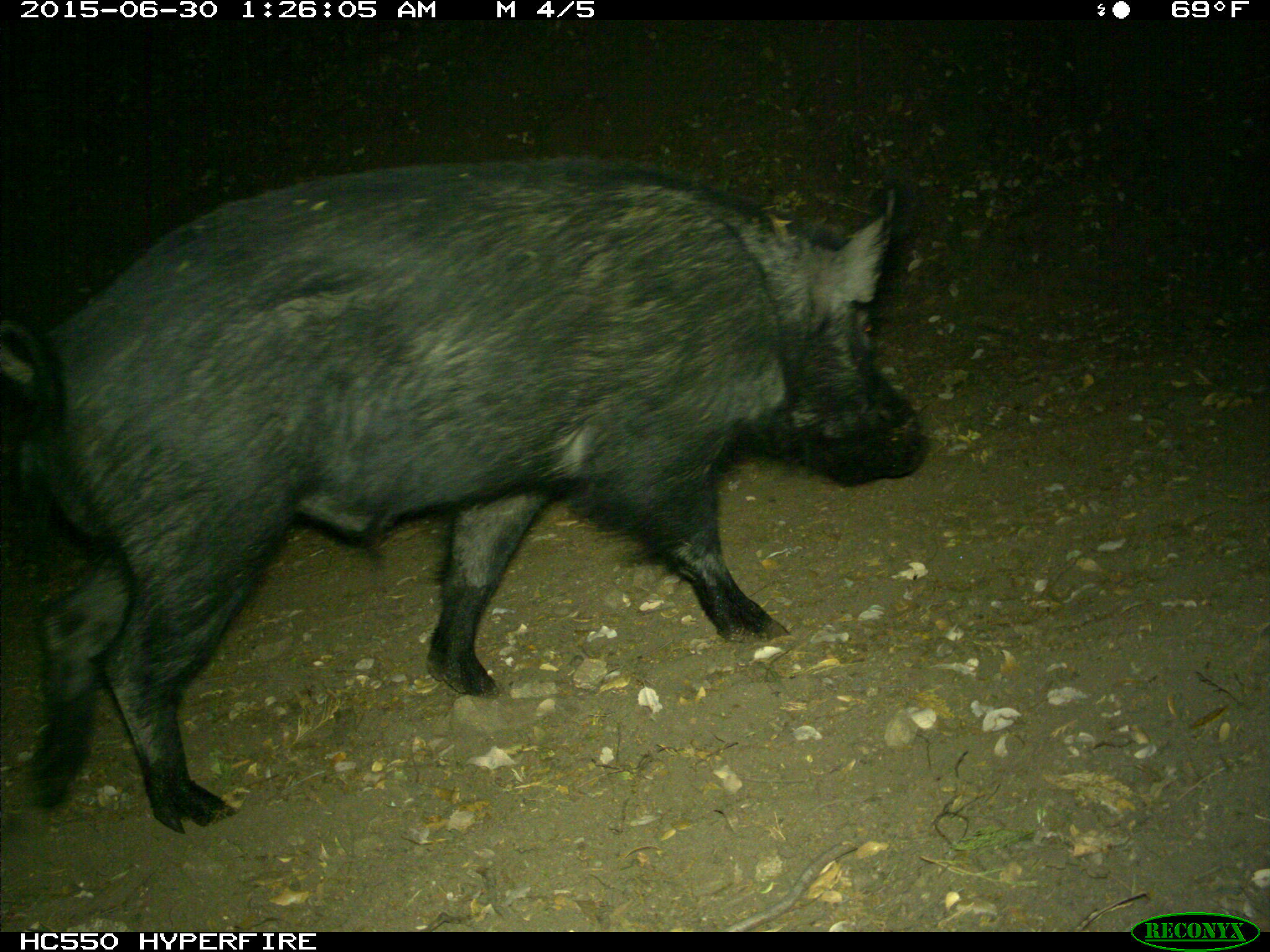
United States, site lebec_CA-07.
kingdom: Animalia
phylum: Chordata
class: Mammalia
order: Artiodactyla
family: Suidae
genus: Sus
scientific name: Sus scrofa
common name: wild boar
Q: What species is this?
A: Sus scrofa (wild boar).